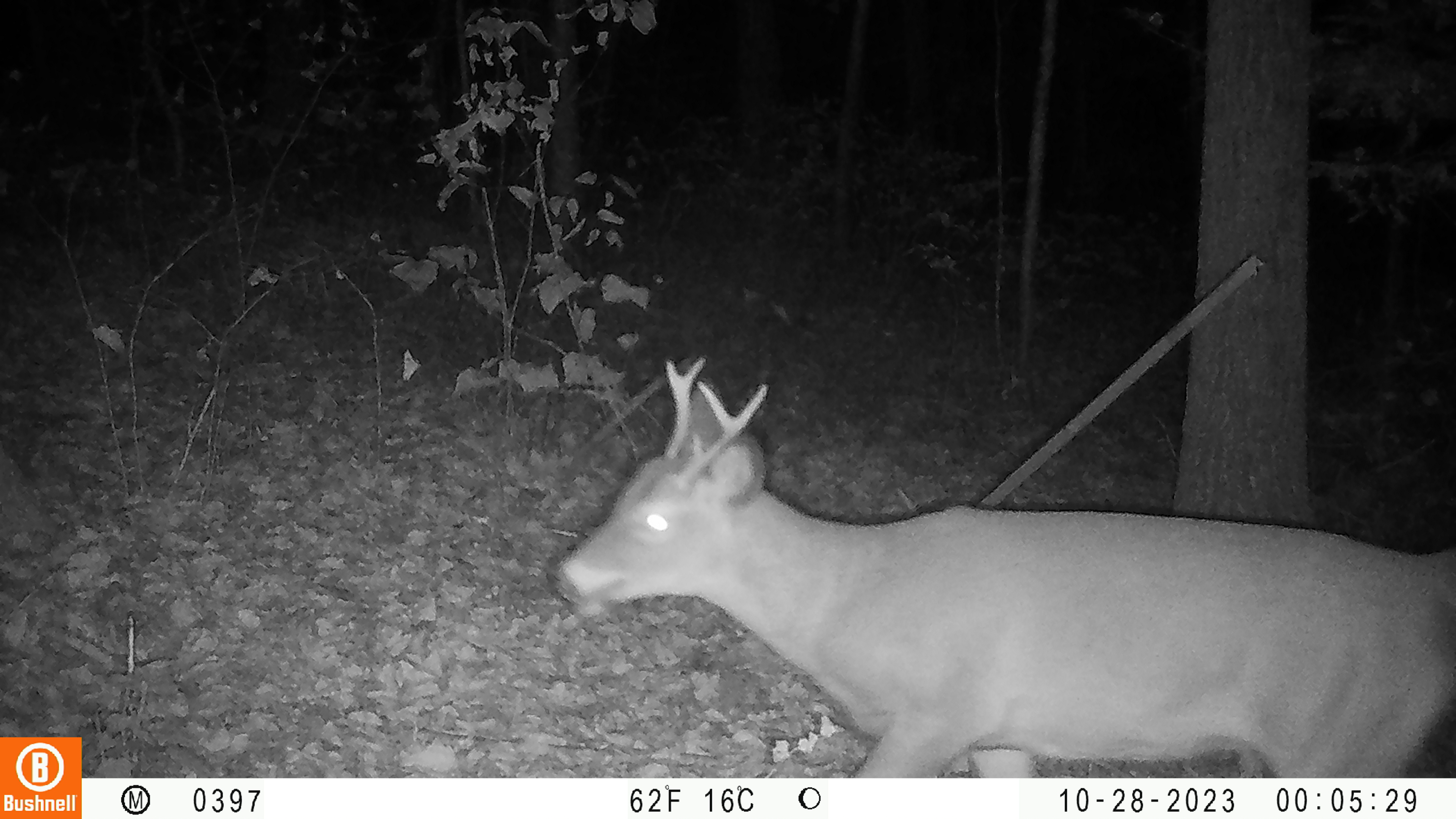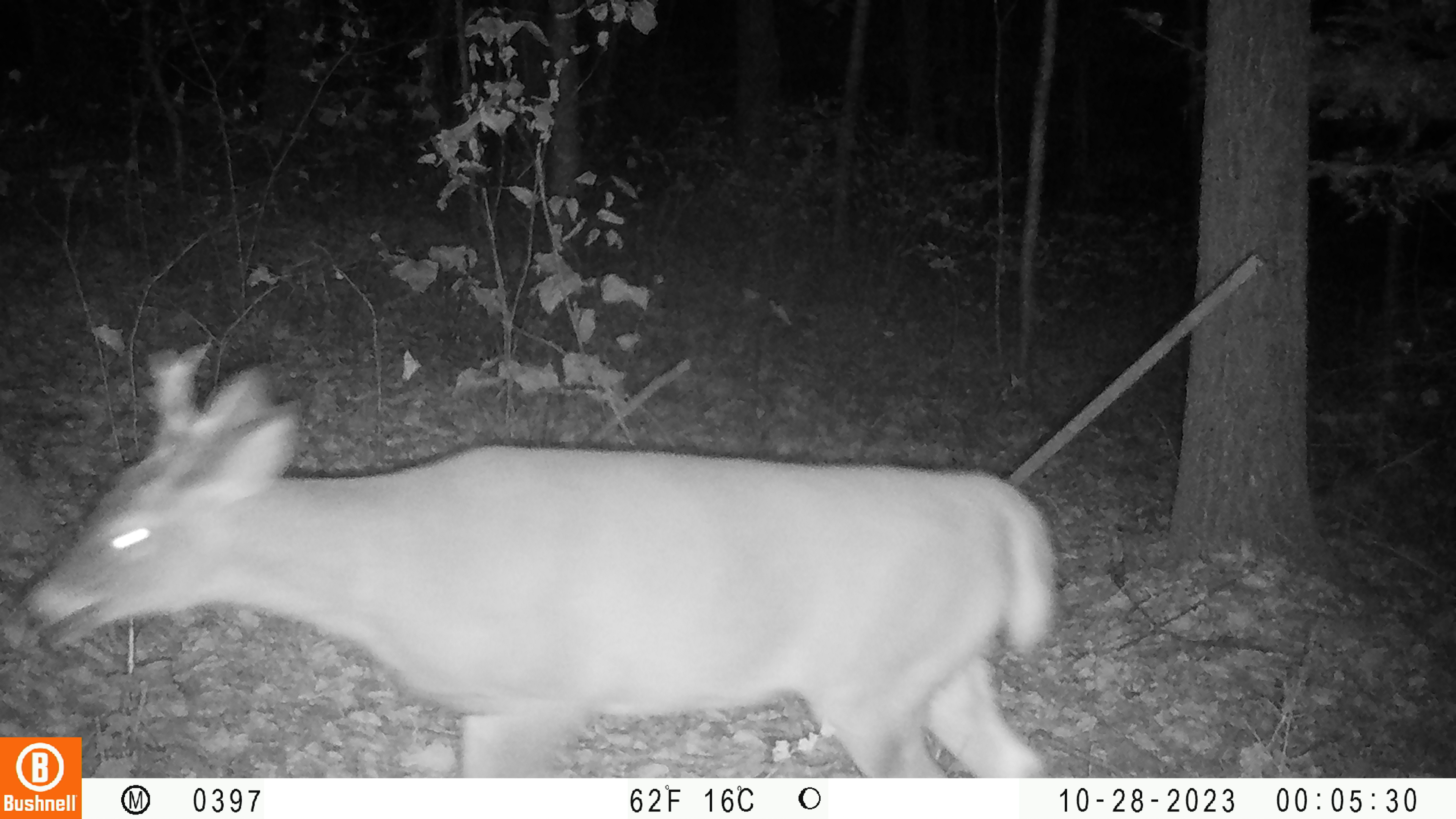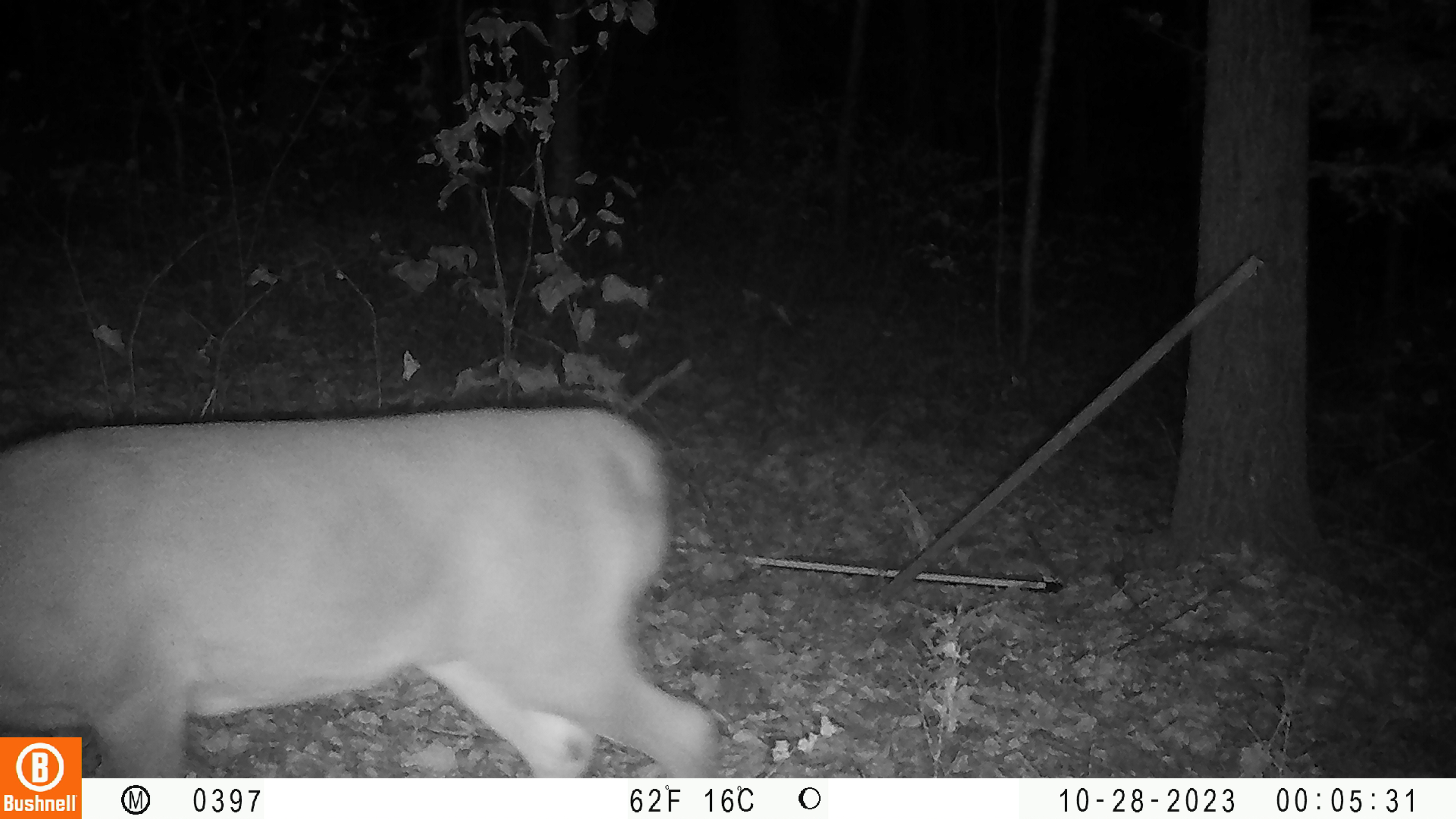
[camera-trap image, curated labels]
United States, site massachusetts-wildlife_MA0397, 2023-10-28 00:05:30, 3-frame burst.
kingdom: Animalia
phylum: Chordata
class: Mammalia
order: Artiodactyla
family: Cervidae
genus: Odocoileus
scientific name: Odocoileus virginianus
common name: white-tailed deer